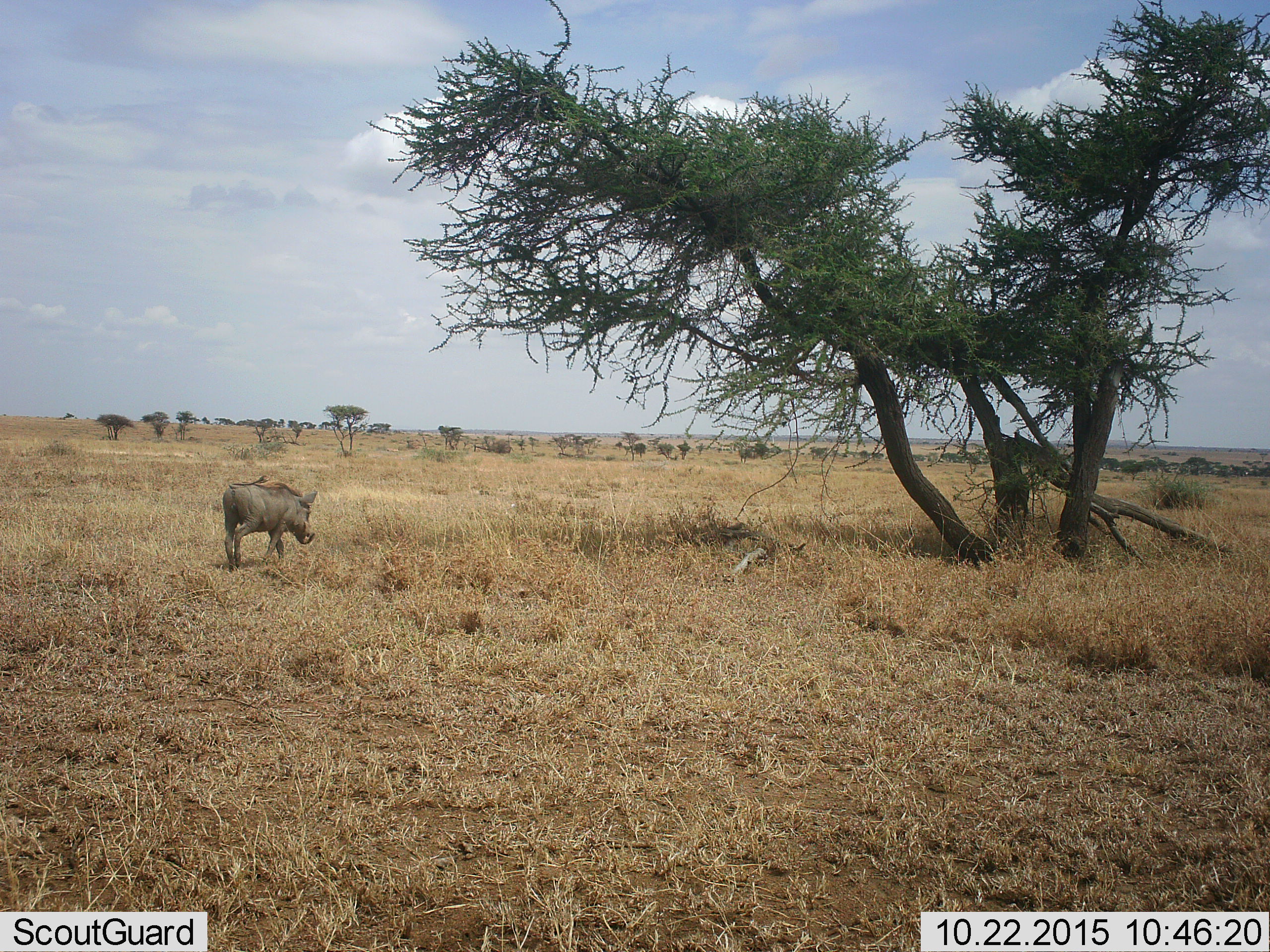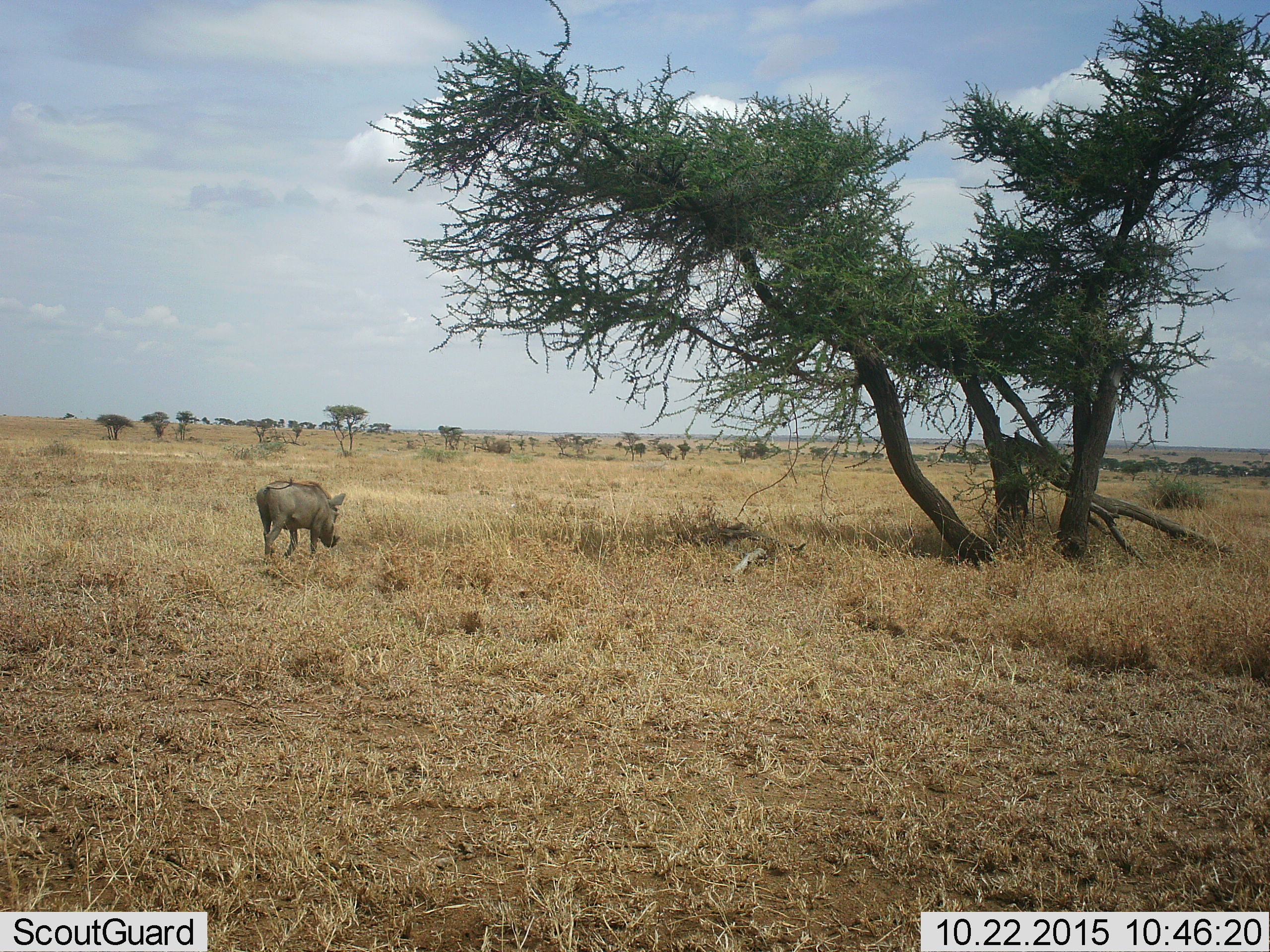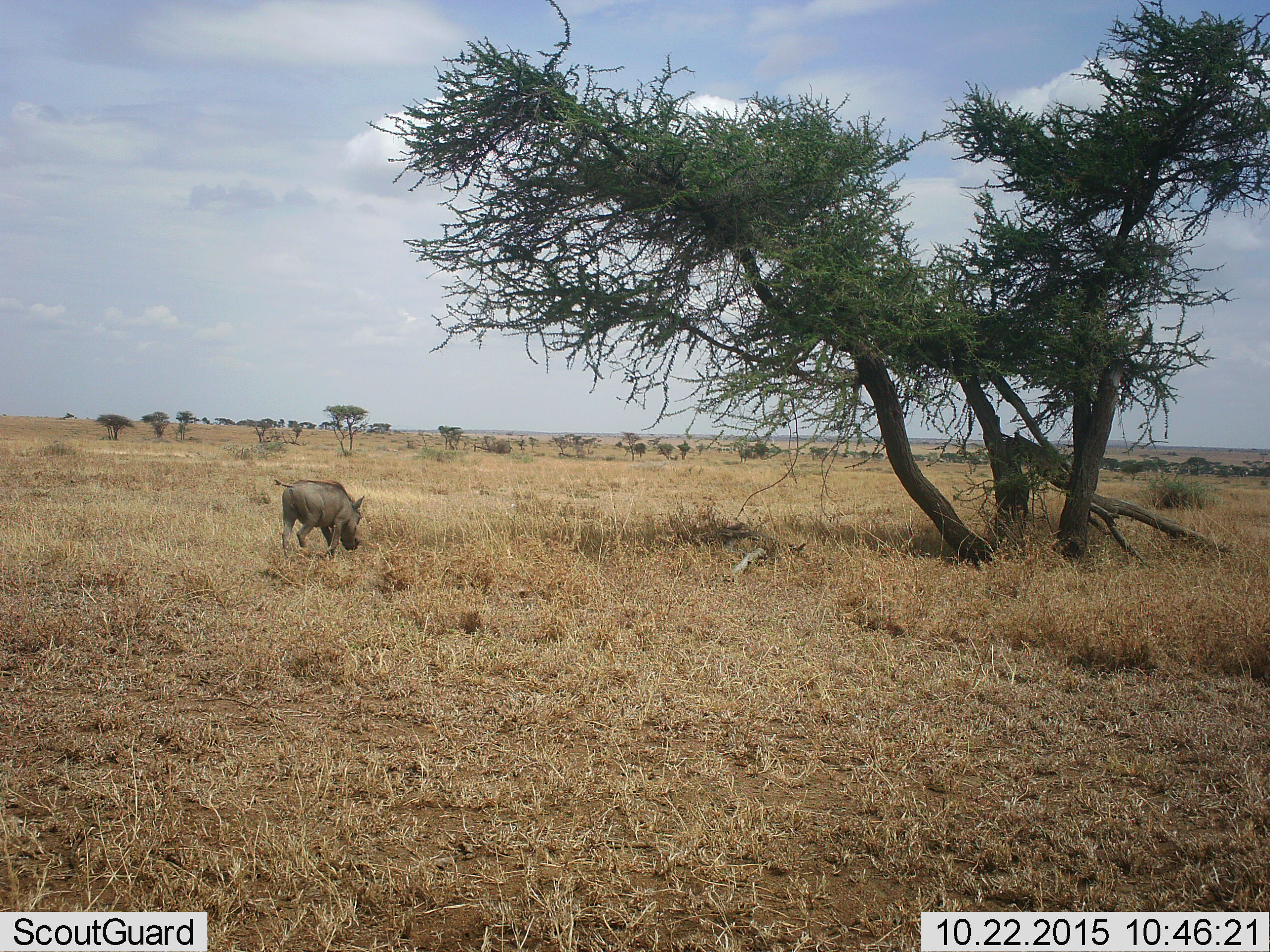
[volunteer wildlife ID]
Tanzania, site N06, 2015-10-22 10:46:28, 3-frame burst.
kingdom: Animalia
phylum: Chordata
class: Mammalia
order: Artiodactyla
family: Suidae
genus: Phacochoerus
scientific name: Phacochoerus africanus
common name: warthog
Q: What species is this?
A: Warthog (Phacochoerus africanus).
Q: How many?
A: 1.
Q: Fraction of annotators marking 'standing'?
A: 0%.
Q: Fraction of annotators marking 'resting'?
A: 0%.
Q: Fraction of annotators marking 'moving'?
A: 100%.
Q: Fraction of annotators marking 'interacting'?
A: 0%.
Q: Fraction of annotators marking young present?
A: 0%.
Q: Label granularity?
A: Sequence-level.